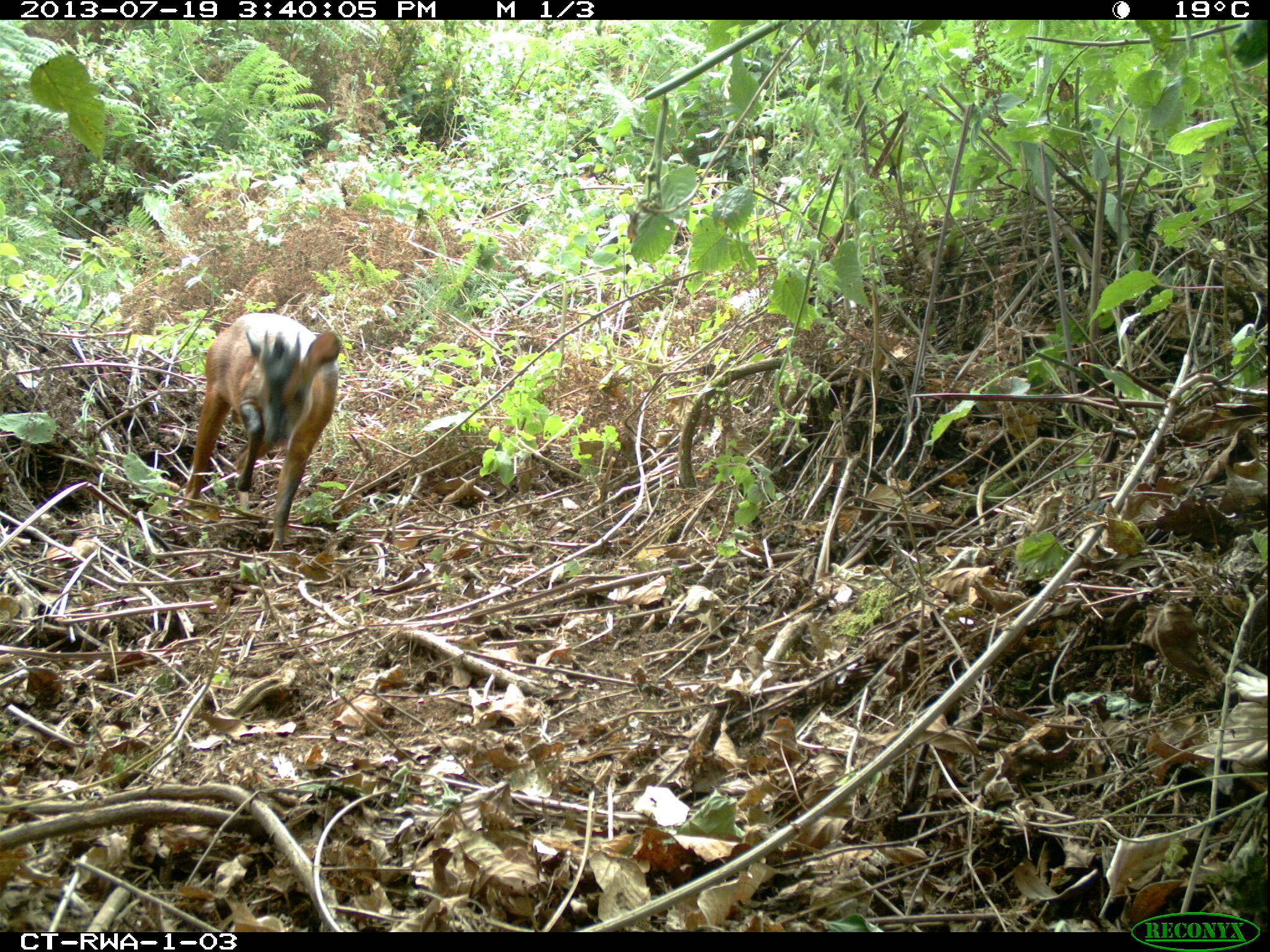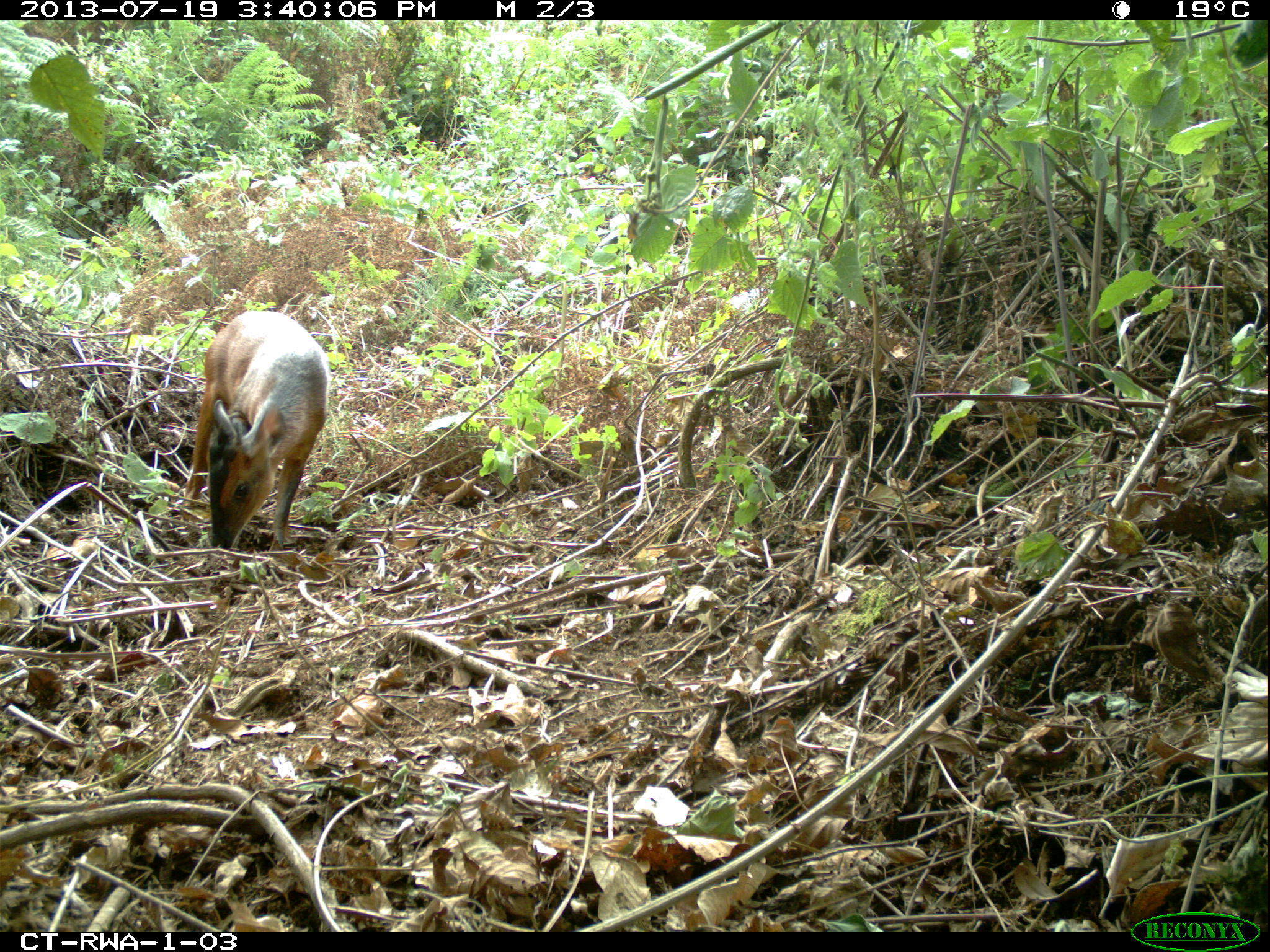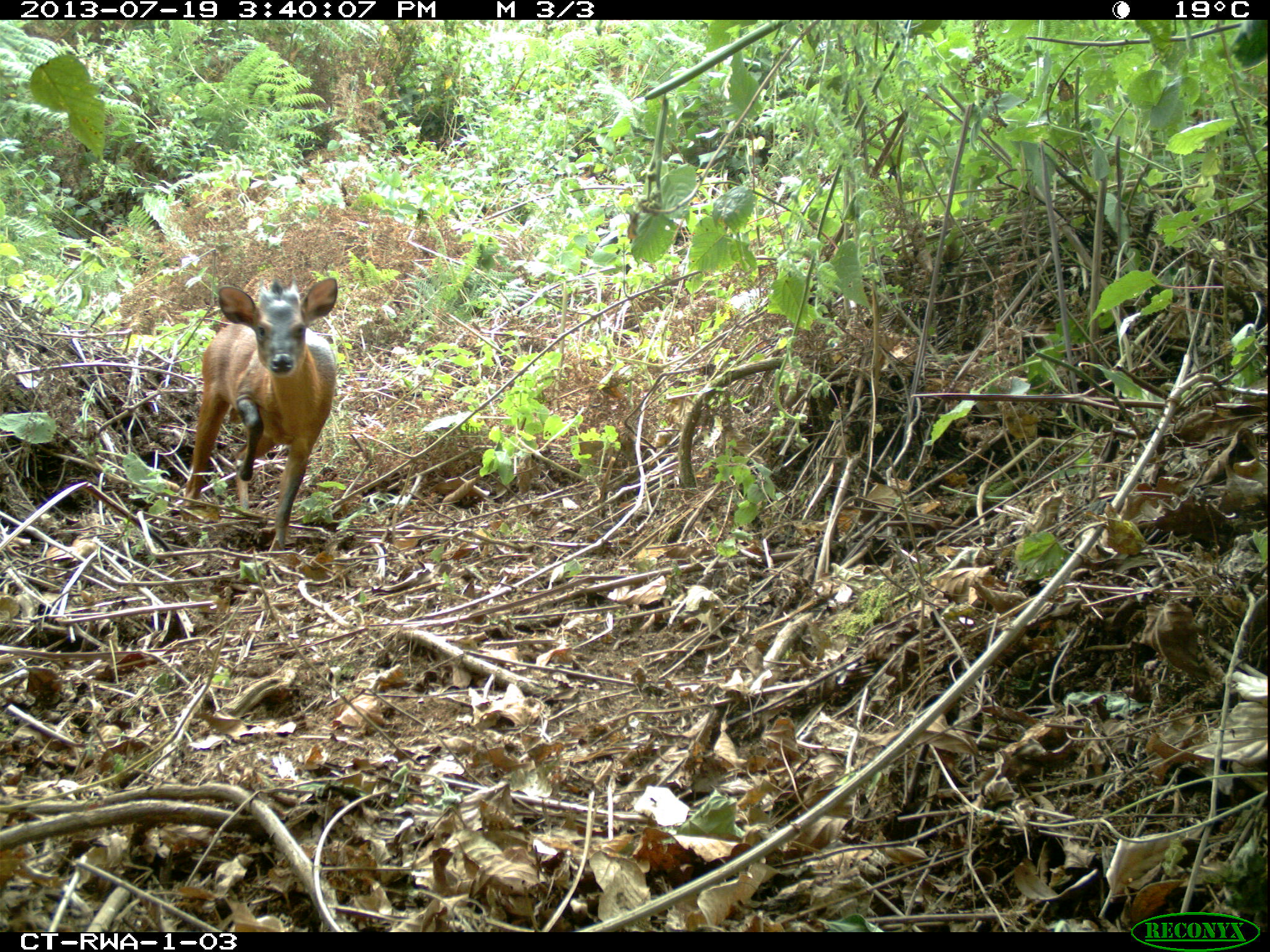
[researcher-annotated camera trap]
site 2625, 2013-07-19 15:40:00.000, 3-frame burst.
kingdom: Animalia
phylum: Chordata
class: Mammalia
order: Artiodactyla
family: Bovidae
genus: Cephalophus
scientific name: Cephalophus nigrifrons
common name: black-fronted duiker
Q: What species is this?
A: Cephalophus nigrifrons (black-fronted duiker).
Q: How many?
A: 1.